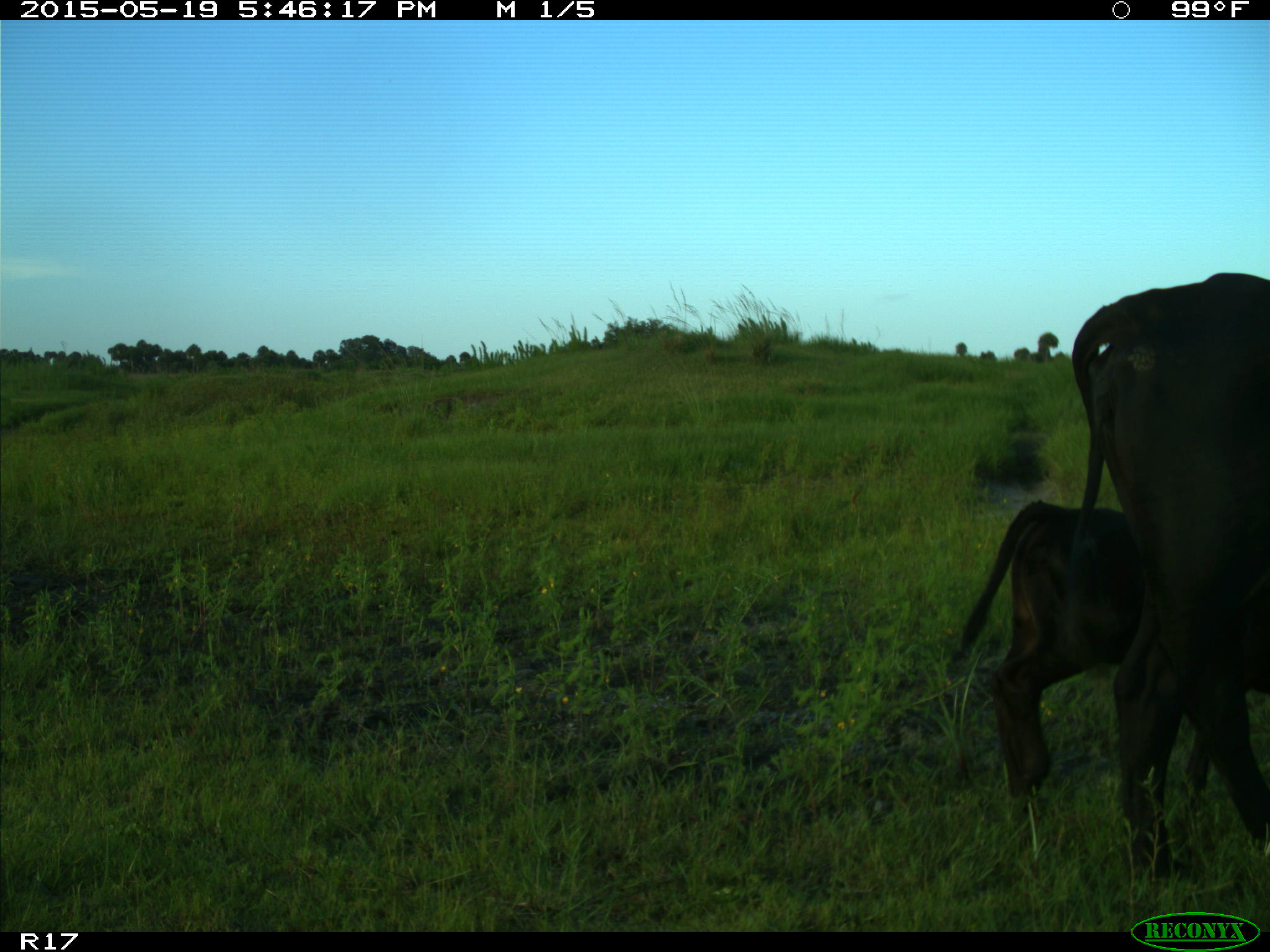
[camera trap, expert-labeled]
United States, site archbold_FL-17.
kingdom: Animalia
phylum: Chordata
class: Mammalia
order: Artiodactyla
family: Bovidae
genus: Bos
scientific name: Bos taurus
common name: domestic cow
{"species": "Bos taurus (domestic cow)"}